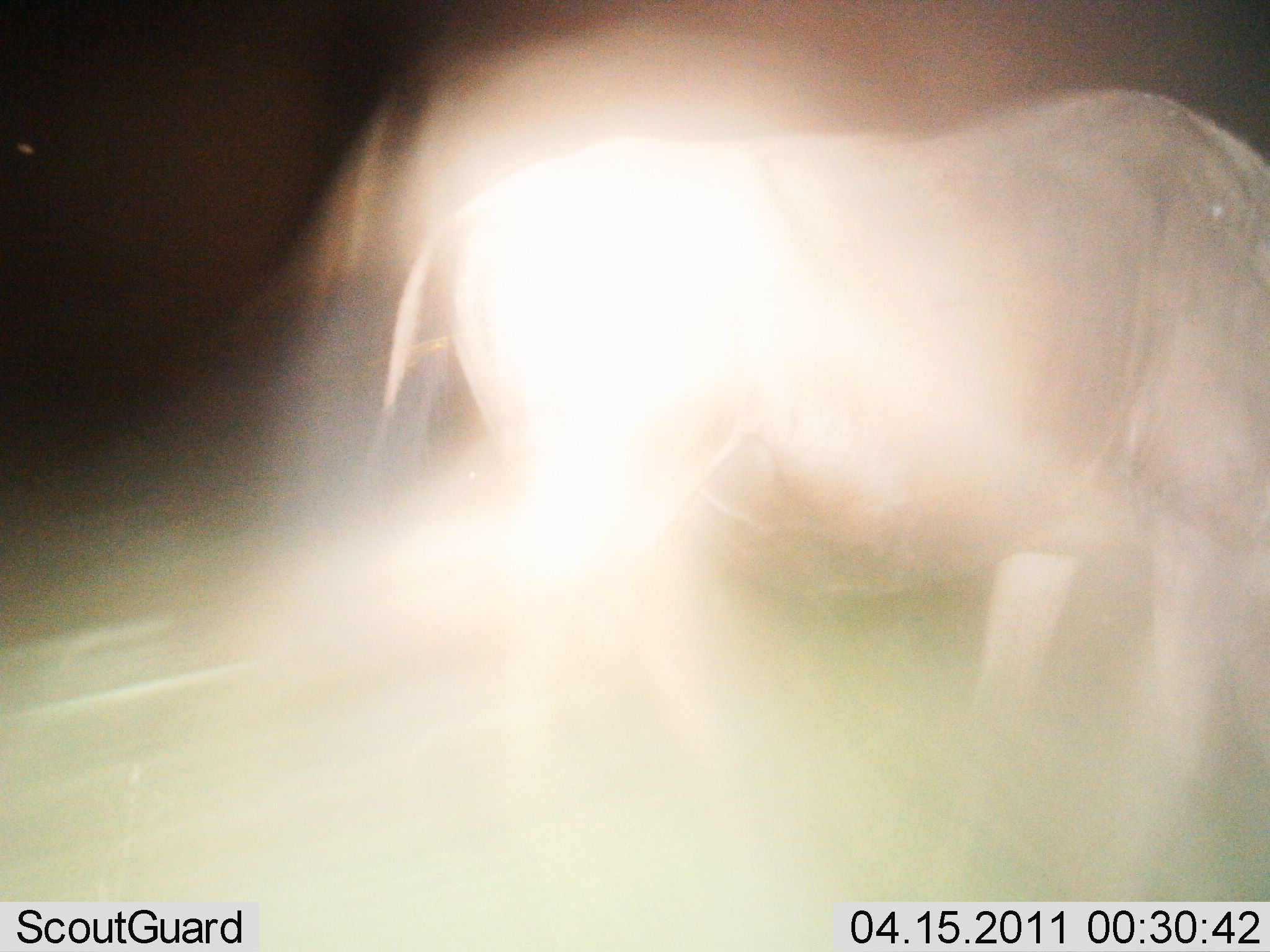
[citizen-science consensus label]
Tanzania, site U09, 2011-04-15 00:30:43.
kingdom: Animalia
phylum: Chordata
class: Mammalia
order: Perissodactyla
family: Rhinocerotidae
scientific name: Rhinocerotidae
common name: rhinoceros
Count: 1.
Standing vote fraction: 60%.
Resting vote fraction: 0%.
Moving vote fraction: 40%.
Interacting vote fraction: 20%.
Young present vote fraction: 0%.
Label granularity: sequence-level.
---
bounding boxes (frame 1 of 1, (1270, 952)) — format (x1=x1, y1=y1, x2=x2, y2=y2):
animal: (x1=293, y1=82, x2=1270, y2=951); (x1=166, y1=1, x2=1270, y2=548)